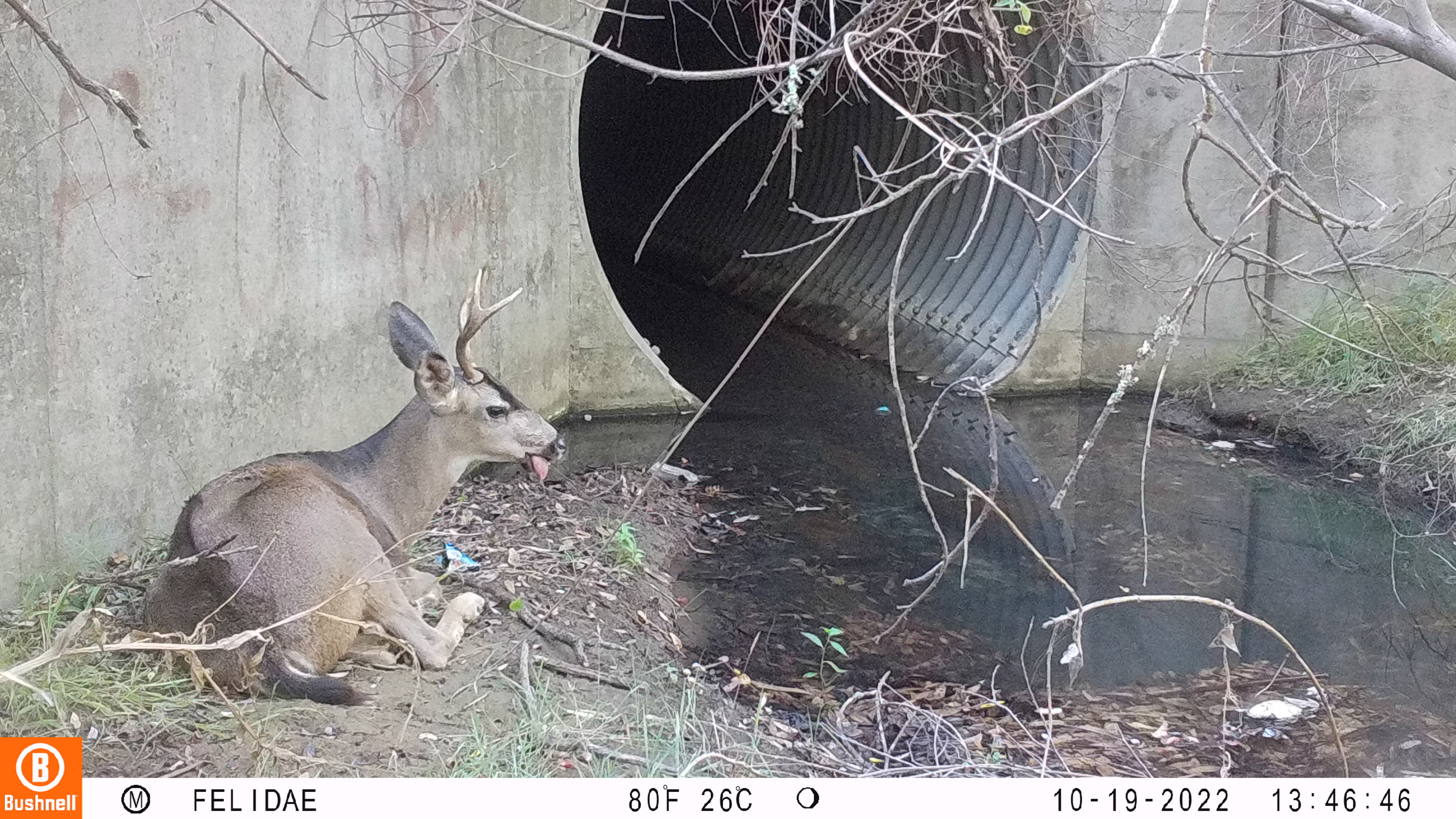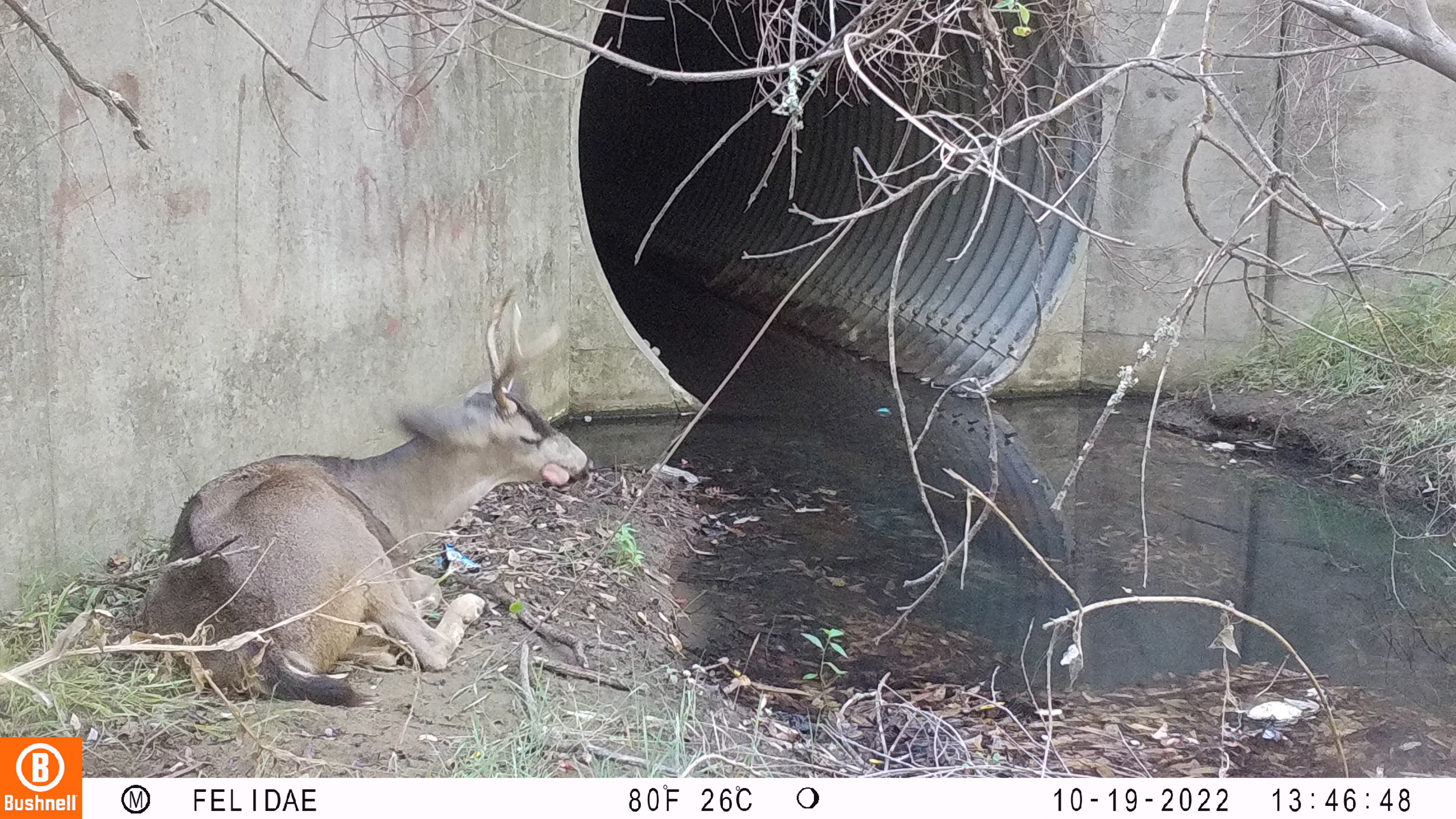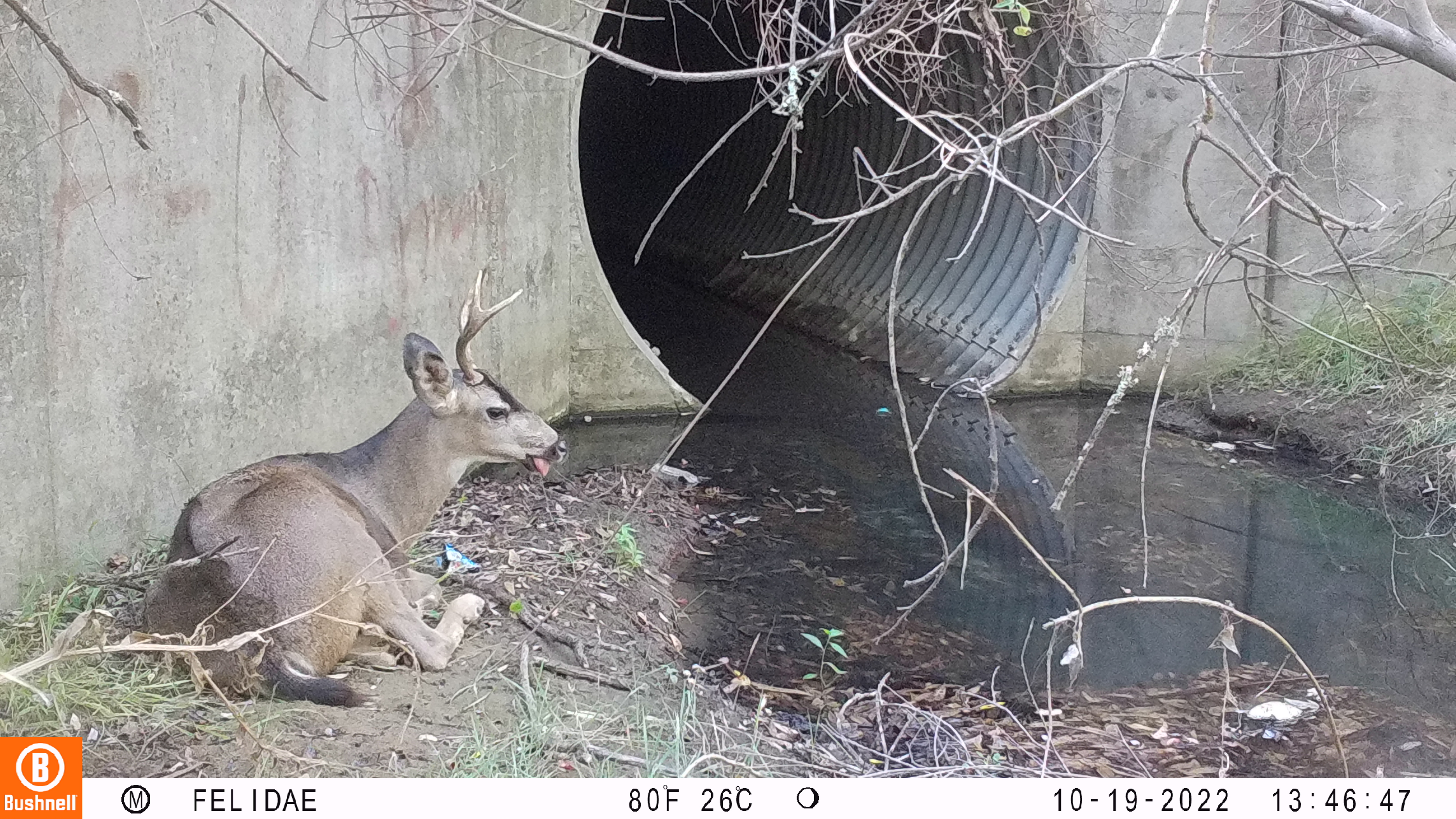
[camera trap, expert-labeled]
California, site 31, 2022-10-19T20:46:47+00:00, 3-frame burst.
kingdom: Animalia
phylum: Chordata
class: Mammalia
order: Artiodactyla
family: Cervidae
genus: Odocoileus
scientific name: Odocoileus hemionus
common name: mule deer